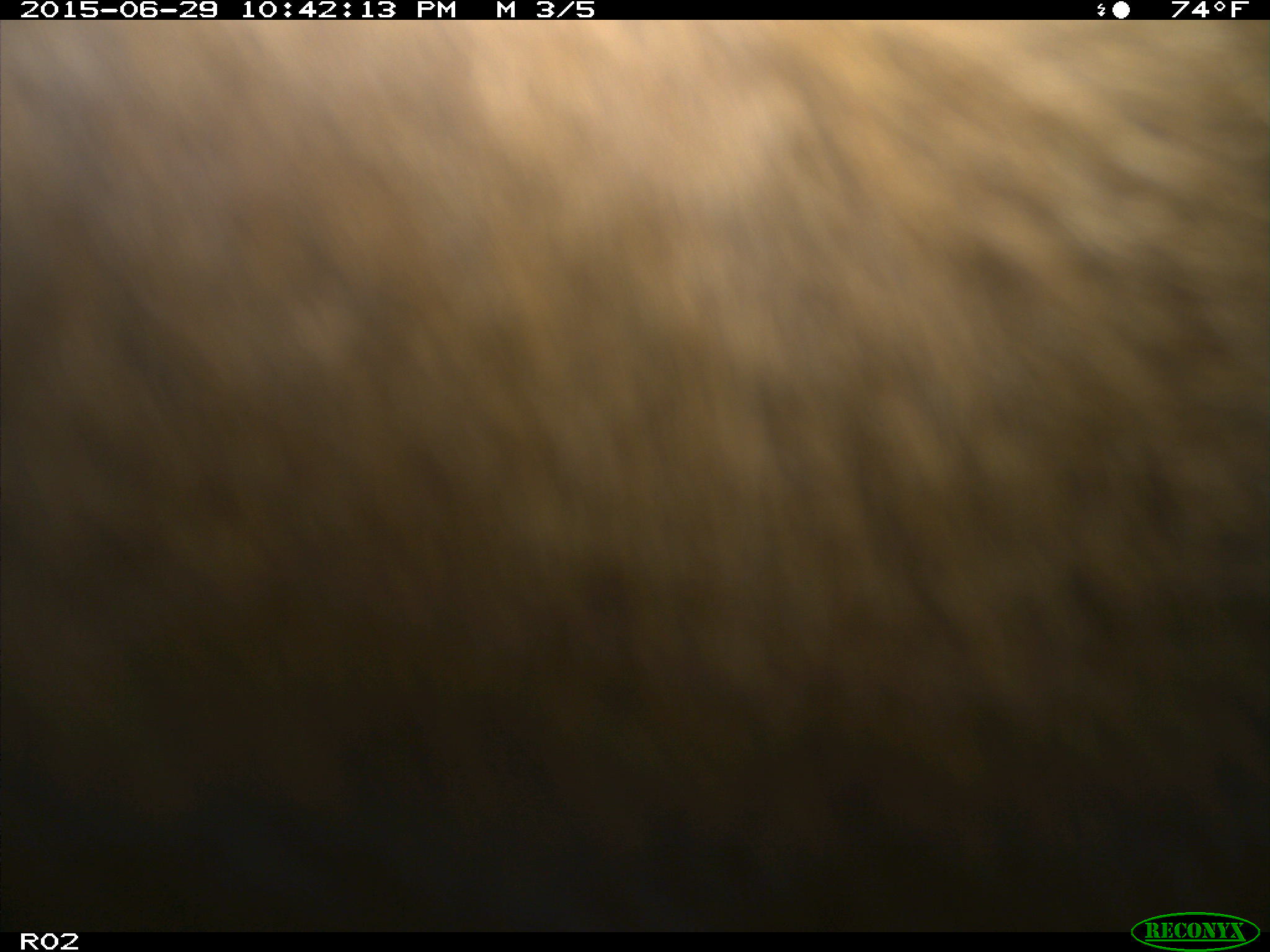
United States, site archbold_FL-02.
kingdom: Animalia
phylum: Chordata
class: Mammalia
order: Artiodactyla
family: Bovidae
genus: Bos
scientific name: Bos taurus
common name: domestic cow